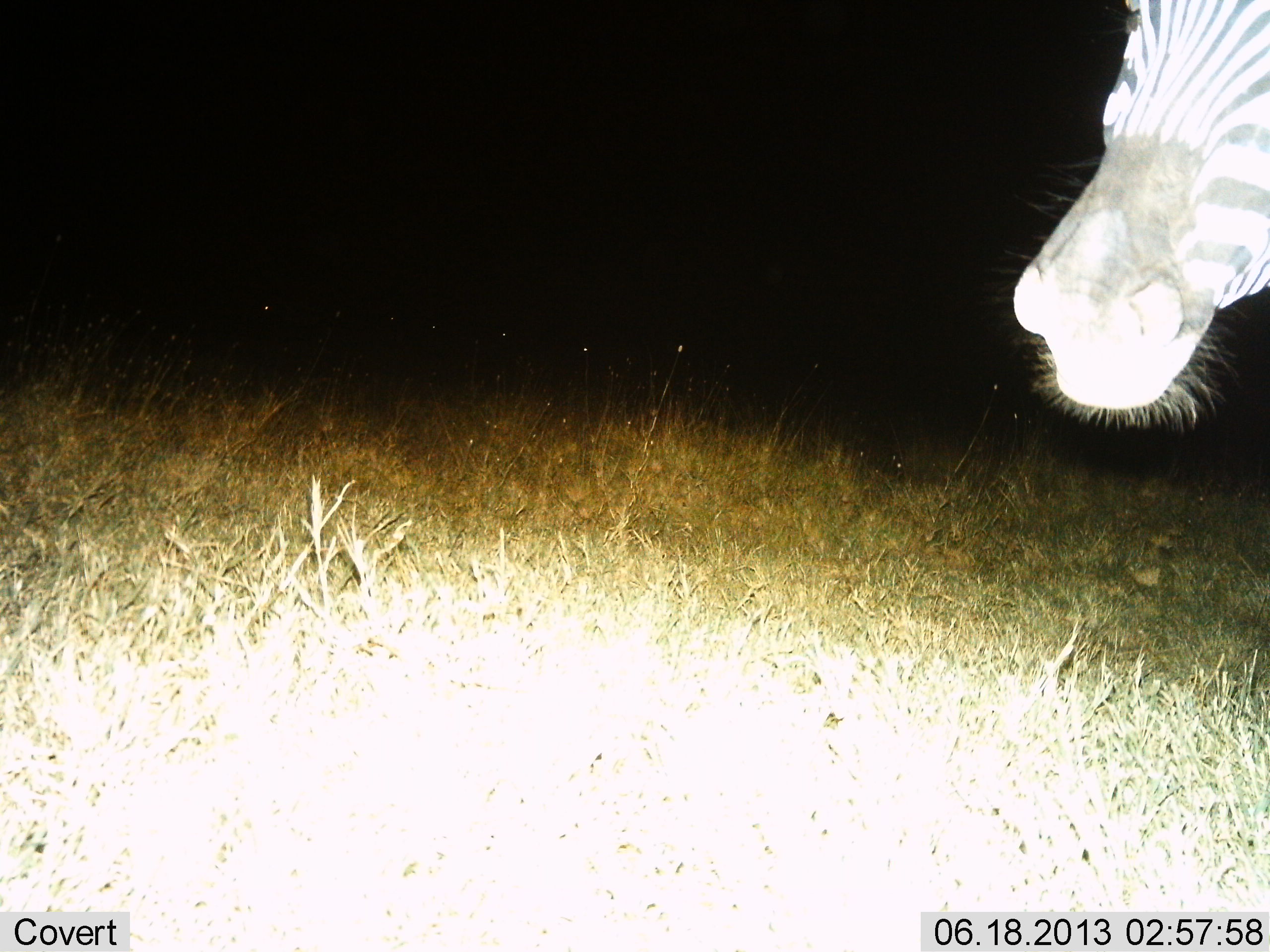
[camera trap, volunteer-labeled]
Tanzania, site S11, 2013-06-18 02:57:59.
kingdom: Animalia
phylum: Chordata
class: Mammalia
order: Perissodactyla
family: Equidae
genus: Equus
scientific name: Equus quagga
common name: plains zebra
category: zebra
Zebra (plains zebra) (Equus quagga), count 1. Behavior (volunteer vote fractions): standing 81%, resting 0%, moving 16%, interacting 0%. Young present (vote fraction): 0%. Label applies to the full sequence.